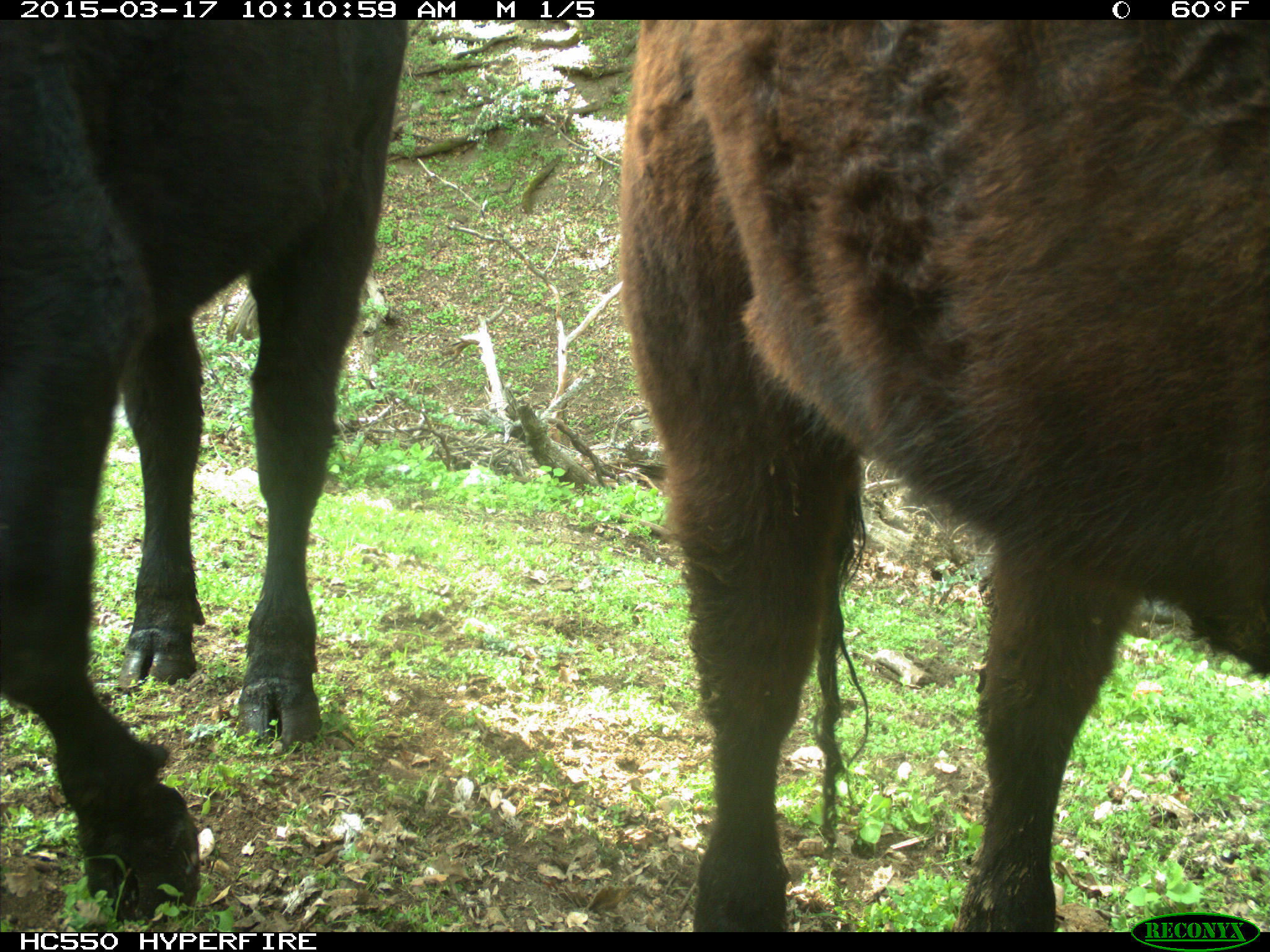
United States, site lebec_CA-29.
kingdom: Animalia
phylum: Chordata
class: Mammalia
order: Artiodactyla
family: Bovidae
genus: Bos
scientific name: Bos taurus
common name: domestic cow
Bos taurus (domestic cow).